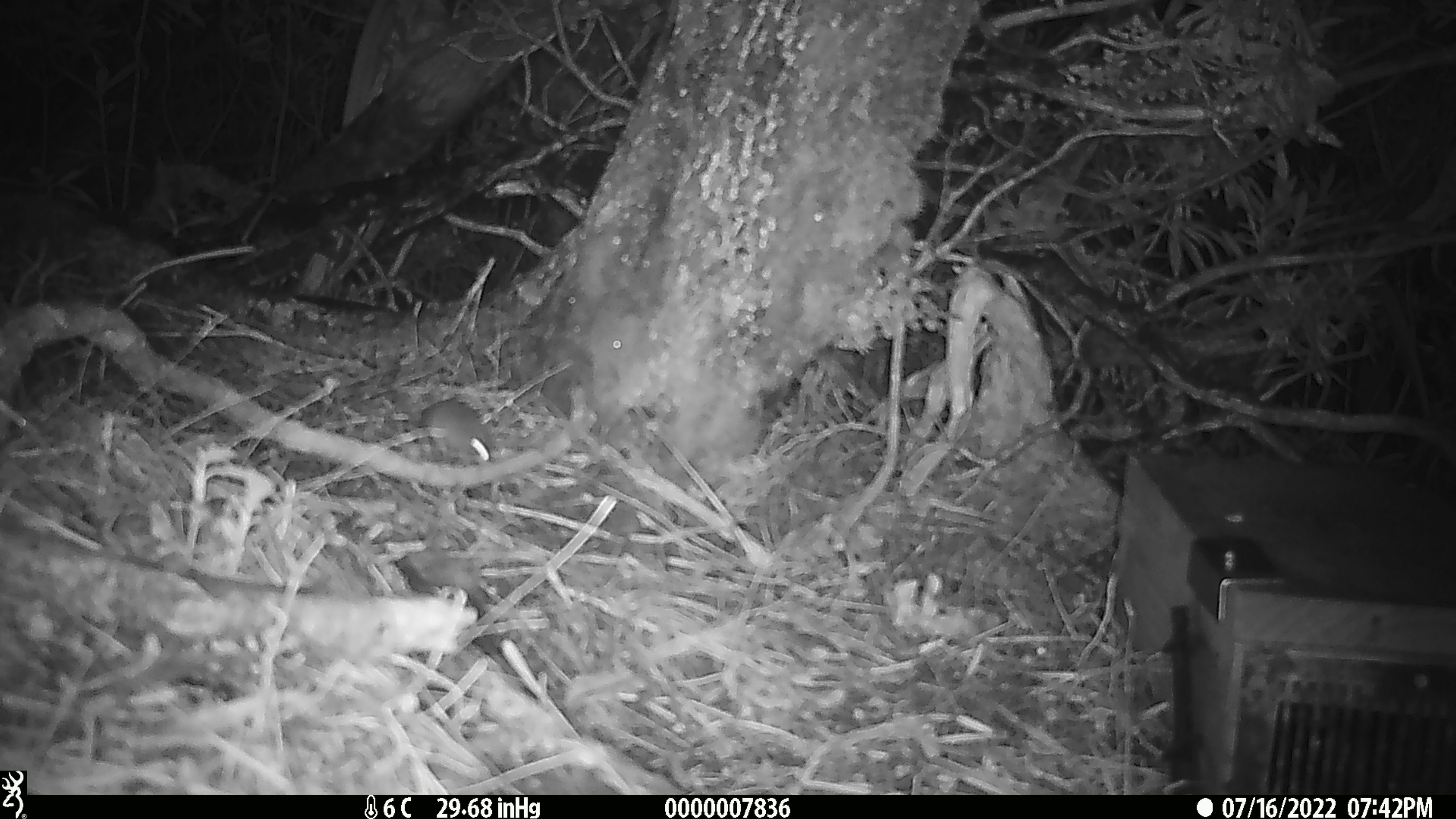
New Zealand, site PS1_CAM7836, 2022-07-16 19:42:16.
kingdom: Animalia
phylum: Chordata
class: Mammalia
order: Rodentia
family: Muridae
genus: Mus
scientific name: Mus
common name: mouse